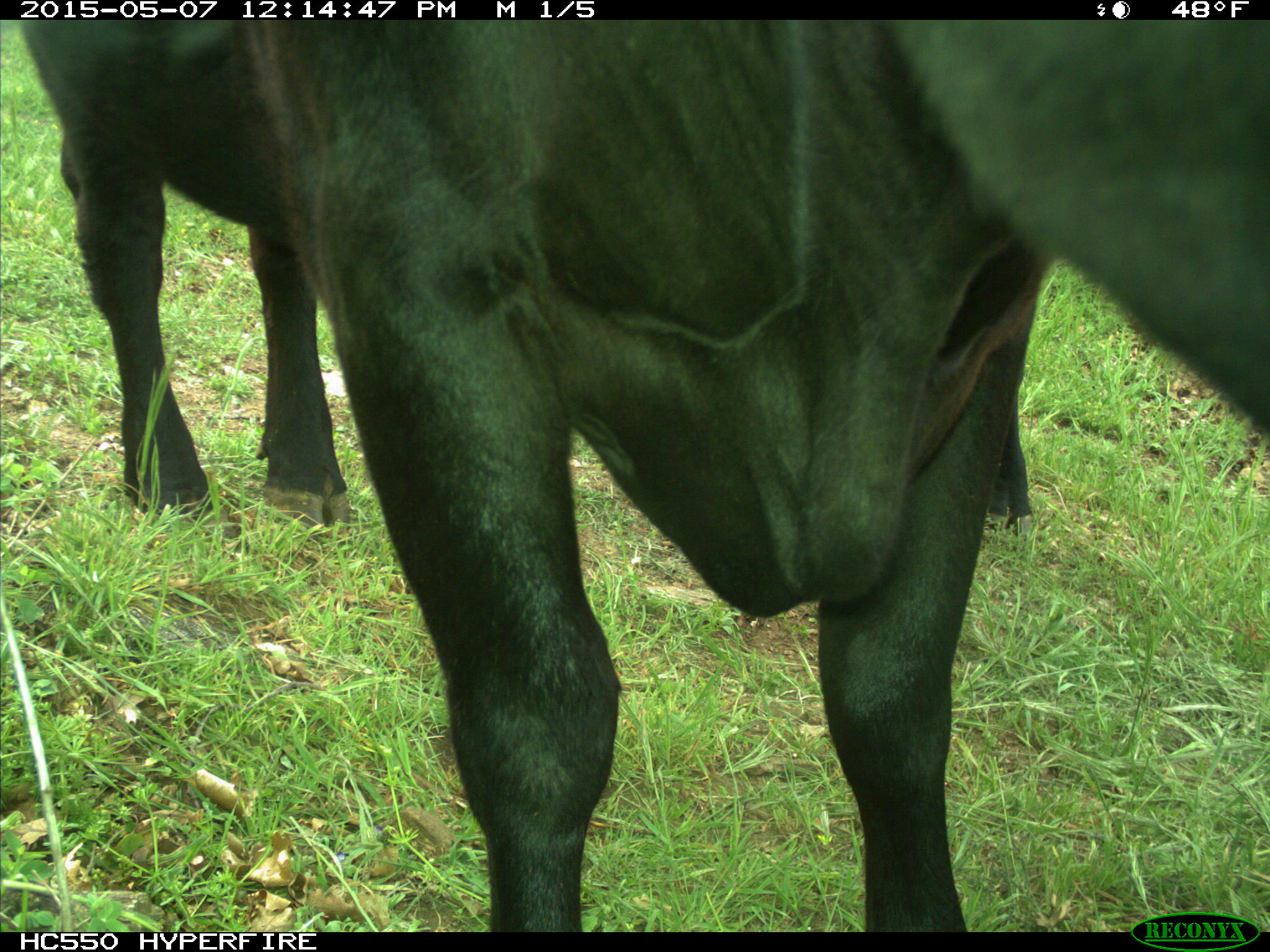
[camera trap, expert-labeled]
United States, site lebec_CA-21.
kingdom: Animalia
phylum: Chordata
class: Mammalia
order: Artiodactyla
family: Bovidae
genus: Bos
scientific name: Bos taurus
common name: domestic cow